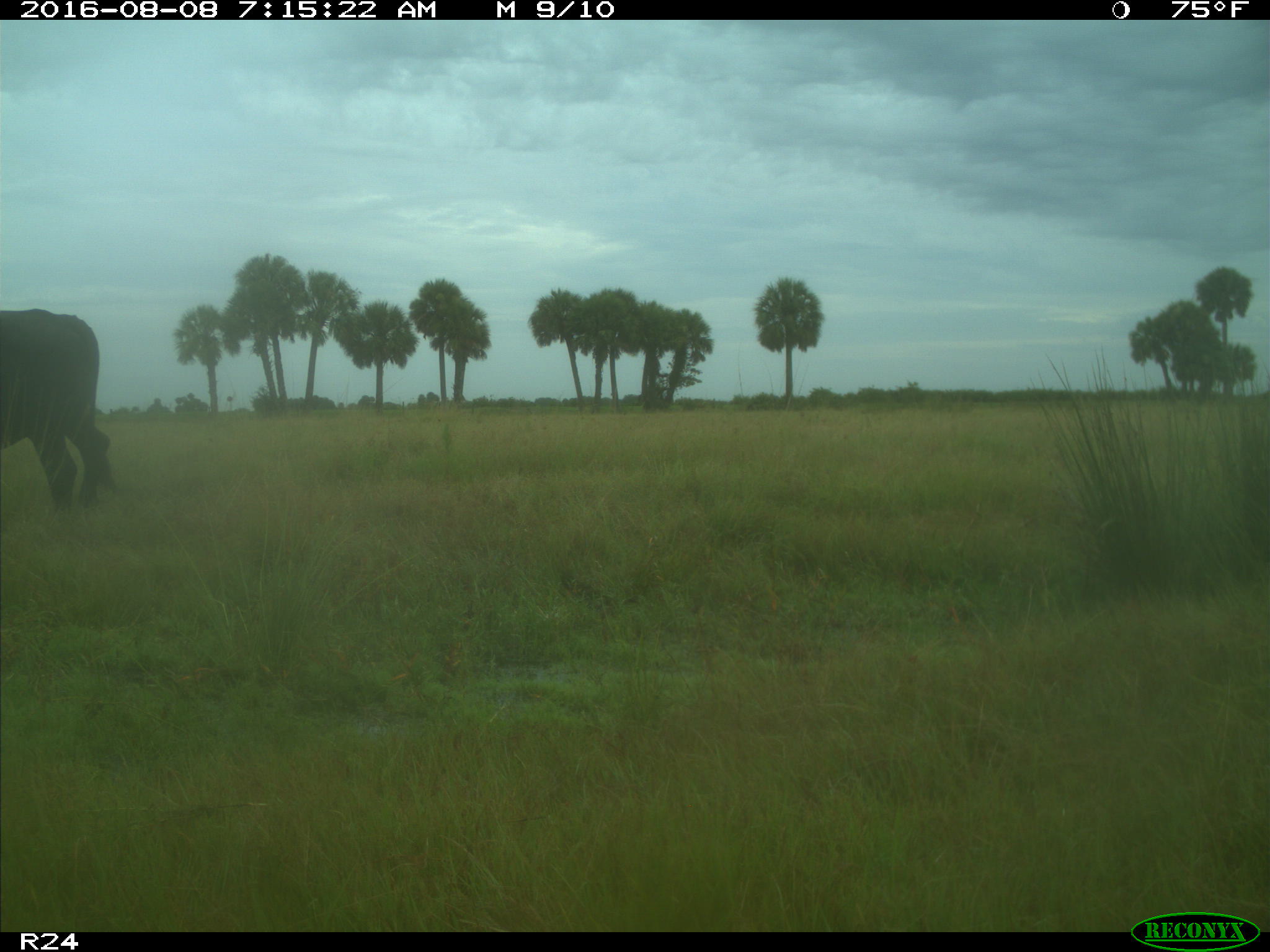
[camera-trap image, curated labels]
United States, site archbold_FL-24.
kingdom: Animalia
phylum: Chordata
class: Mammalia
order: Artiodactyla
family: Bovidae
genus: Bos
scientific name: Bos taurus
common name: domestic cow